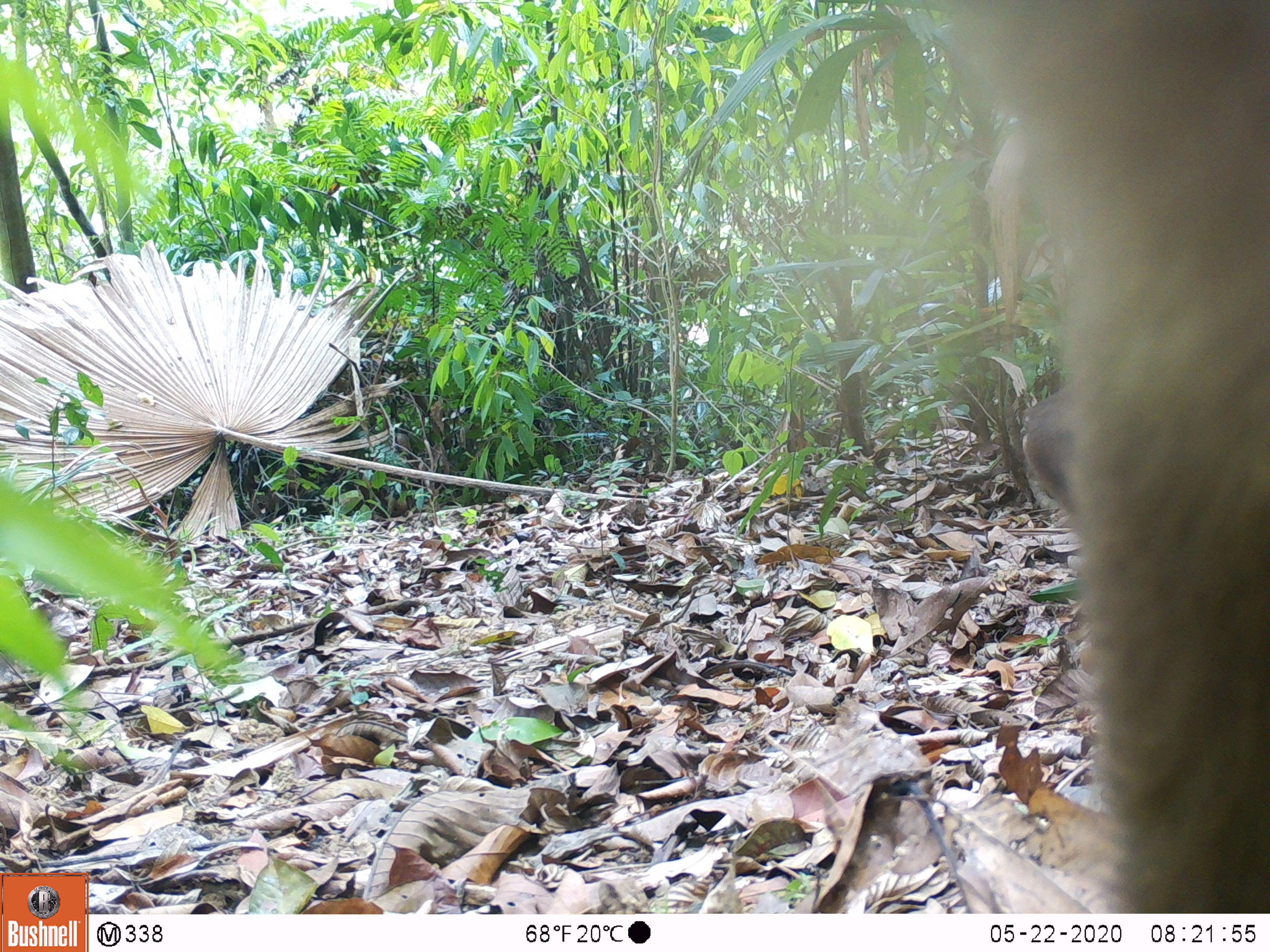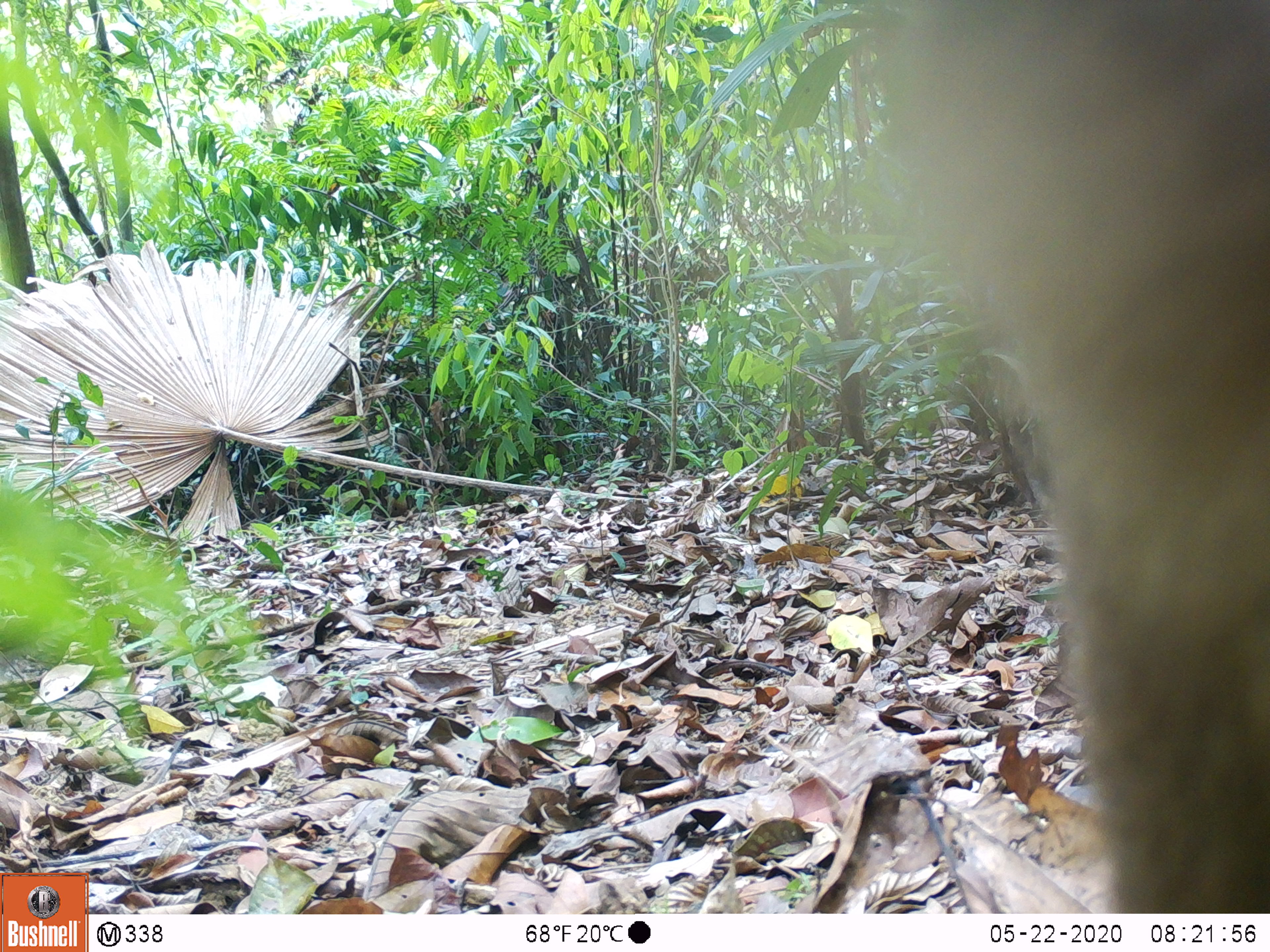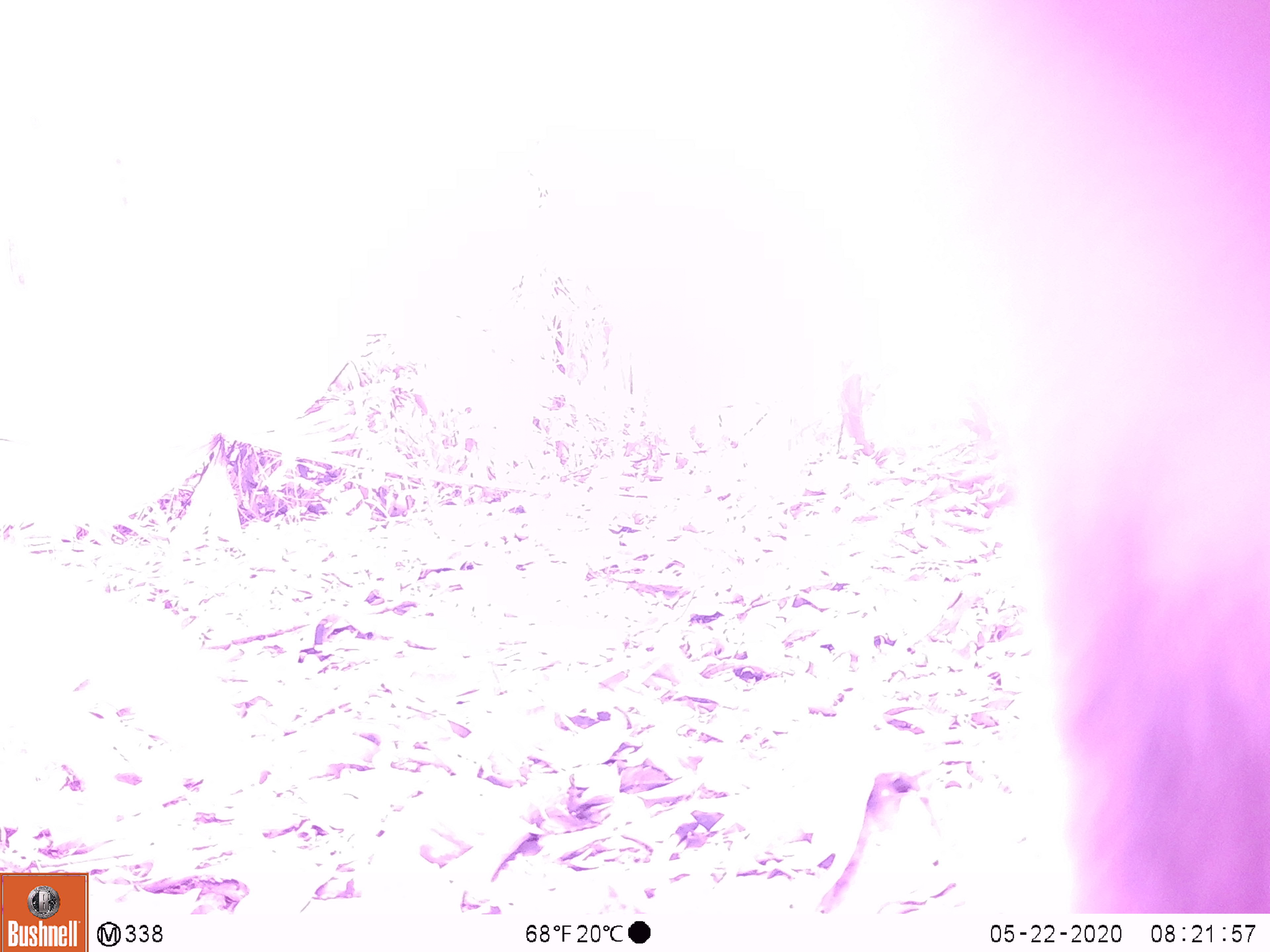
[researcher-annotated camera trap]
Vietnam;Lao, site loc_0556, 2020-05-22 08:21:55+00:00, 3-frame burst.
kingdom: Animalia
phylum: Chordata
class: Mammalia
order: Primates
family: Cercopithecidae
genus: Macaca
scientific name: Macaca arctoides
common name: stump-tailed macaque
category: stump tailed macaque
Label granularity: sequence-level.